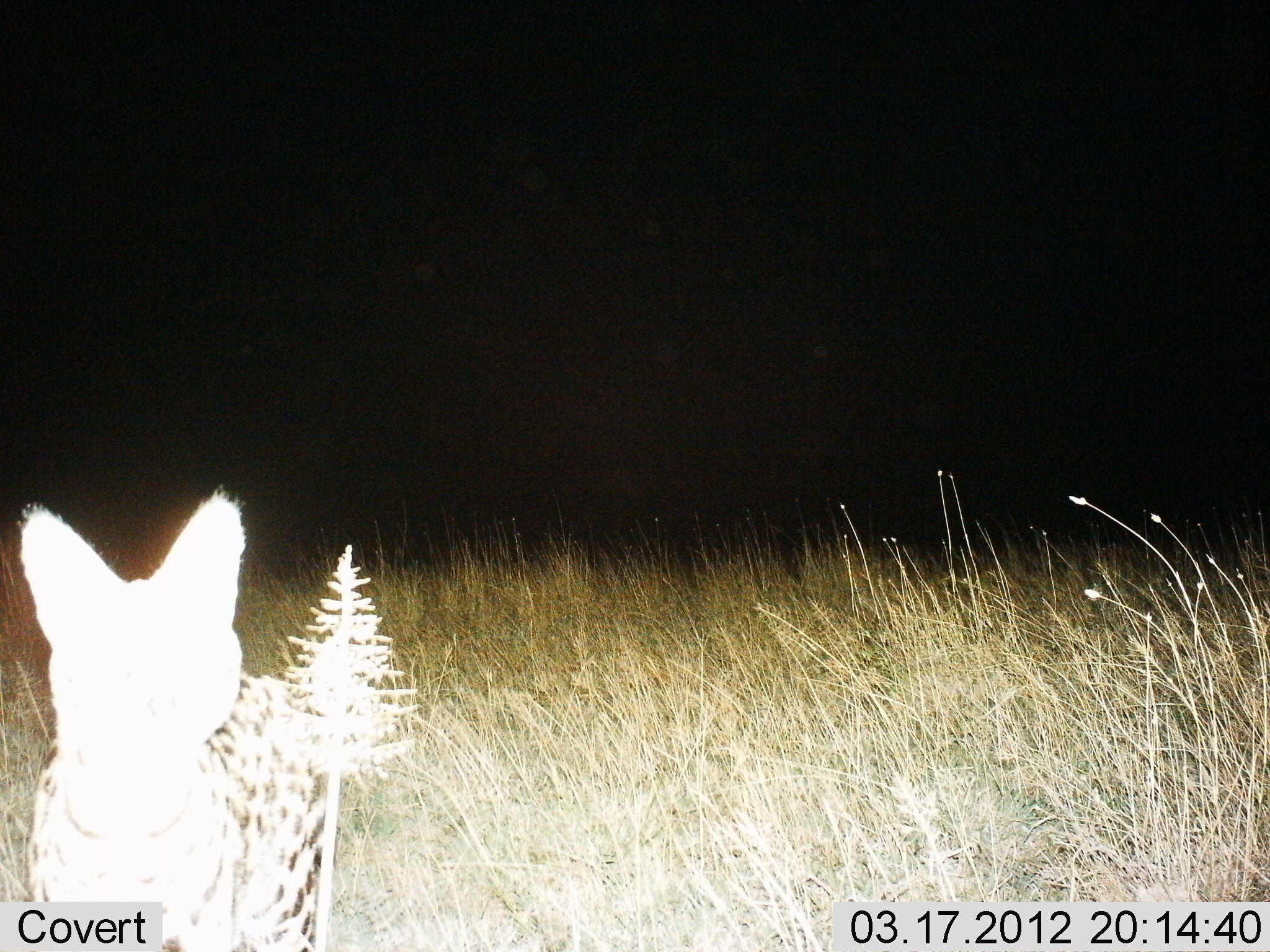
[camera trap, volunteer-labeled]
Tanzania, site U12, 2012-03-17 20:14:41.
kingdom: Animalia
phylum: Chordata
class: Mammalia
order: Carnivora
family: Felidae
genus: Leptailurus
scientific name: Leptailurus serval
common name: serval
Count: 1.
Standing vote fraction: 100%.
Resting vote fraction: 0%.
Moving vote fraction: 0%.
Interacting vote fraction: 0%.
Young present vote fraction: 0%.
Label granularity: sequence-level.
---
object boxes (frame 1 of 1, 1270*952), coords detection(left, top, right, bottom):
animal: detection(16, 485, 326, 950)